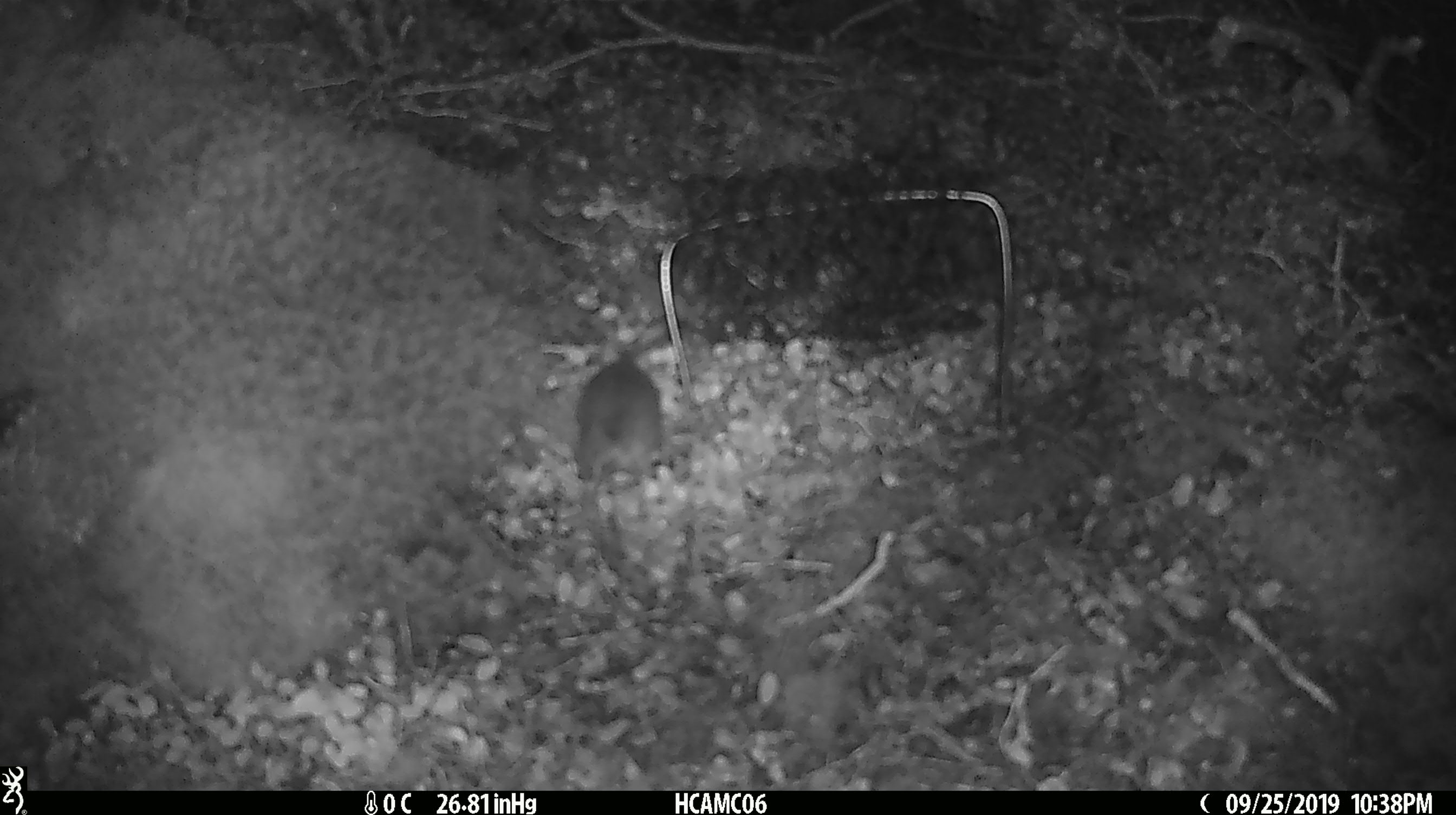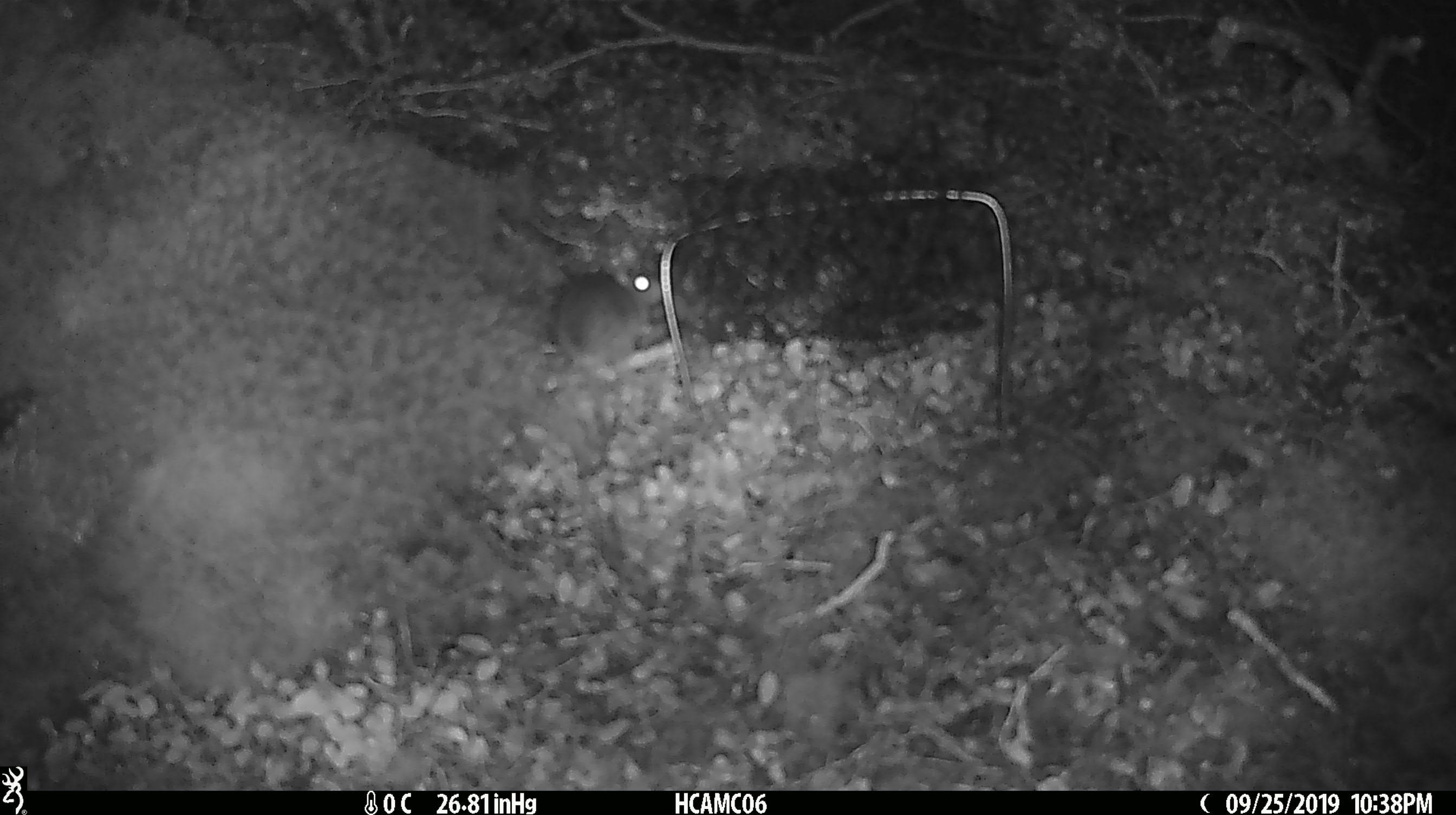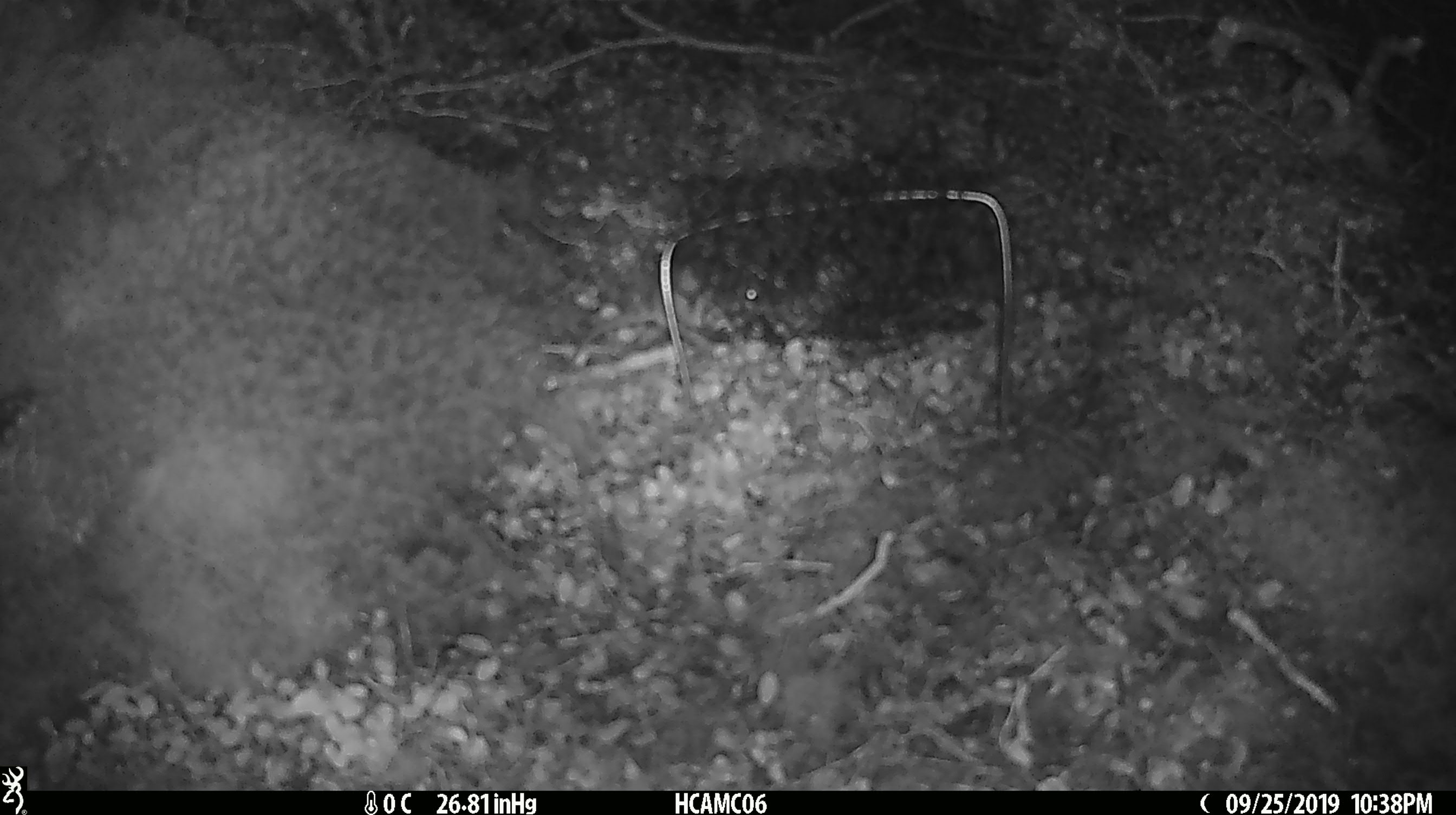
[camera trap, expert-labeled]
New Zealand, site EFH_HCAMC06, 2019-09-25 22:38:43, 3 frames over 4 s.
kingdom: Animalia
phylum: Chordata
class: Mammalia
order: Rodentia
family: Muridae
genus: Mus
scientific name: Mus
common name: mouse